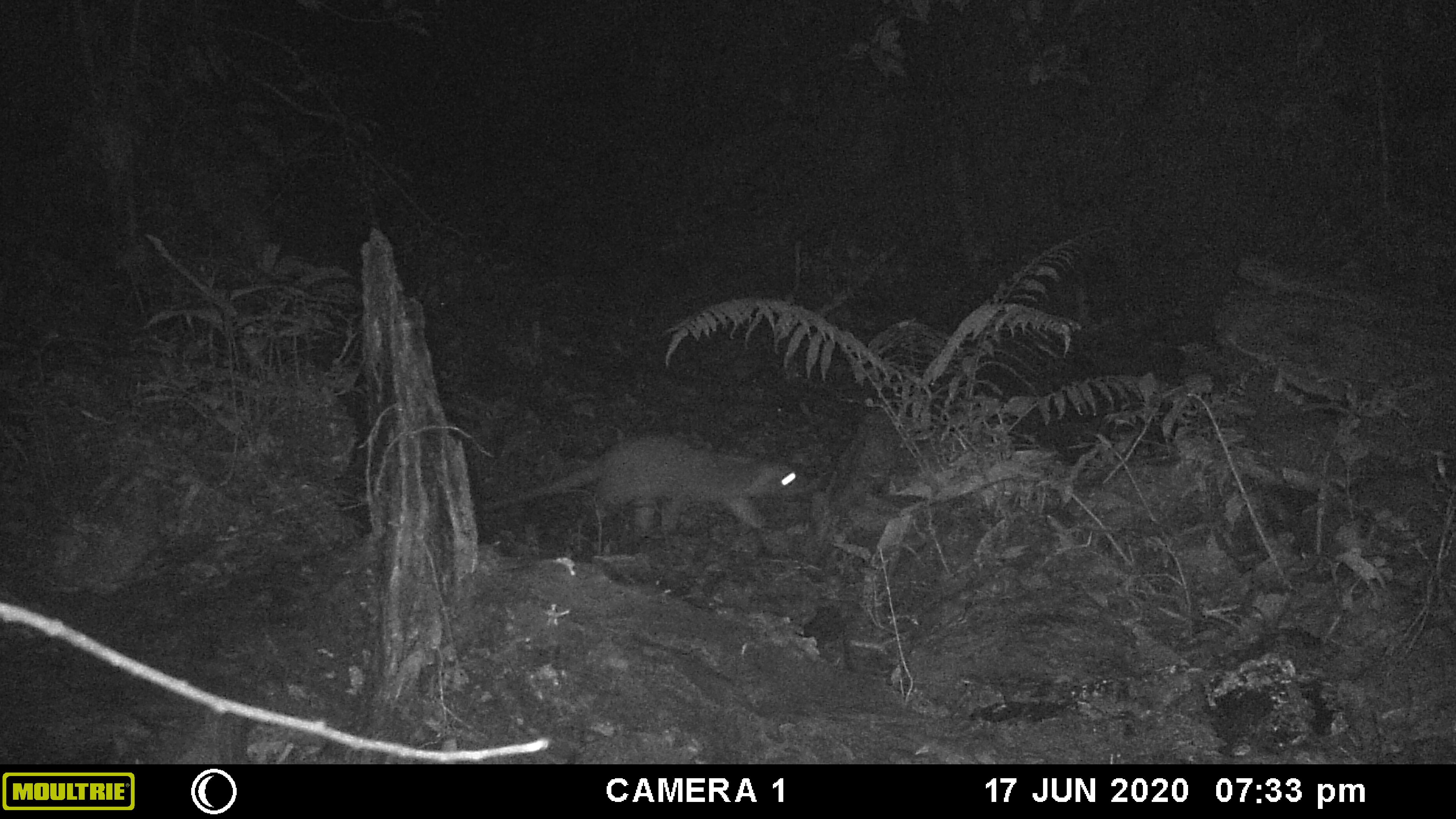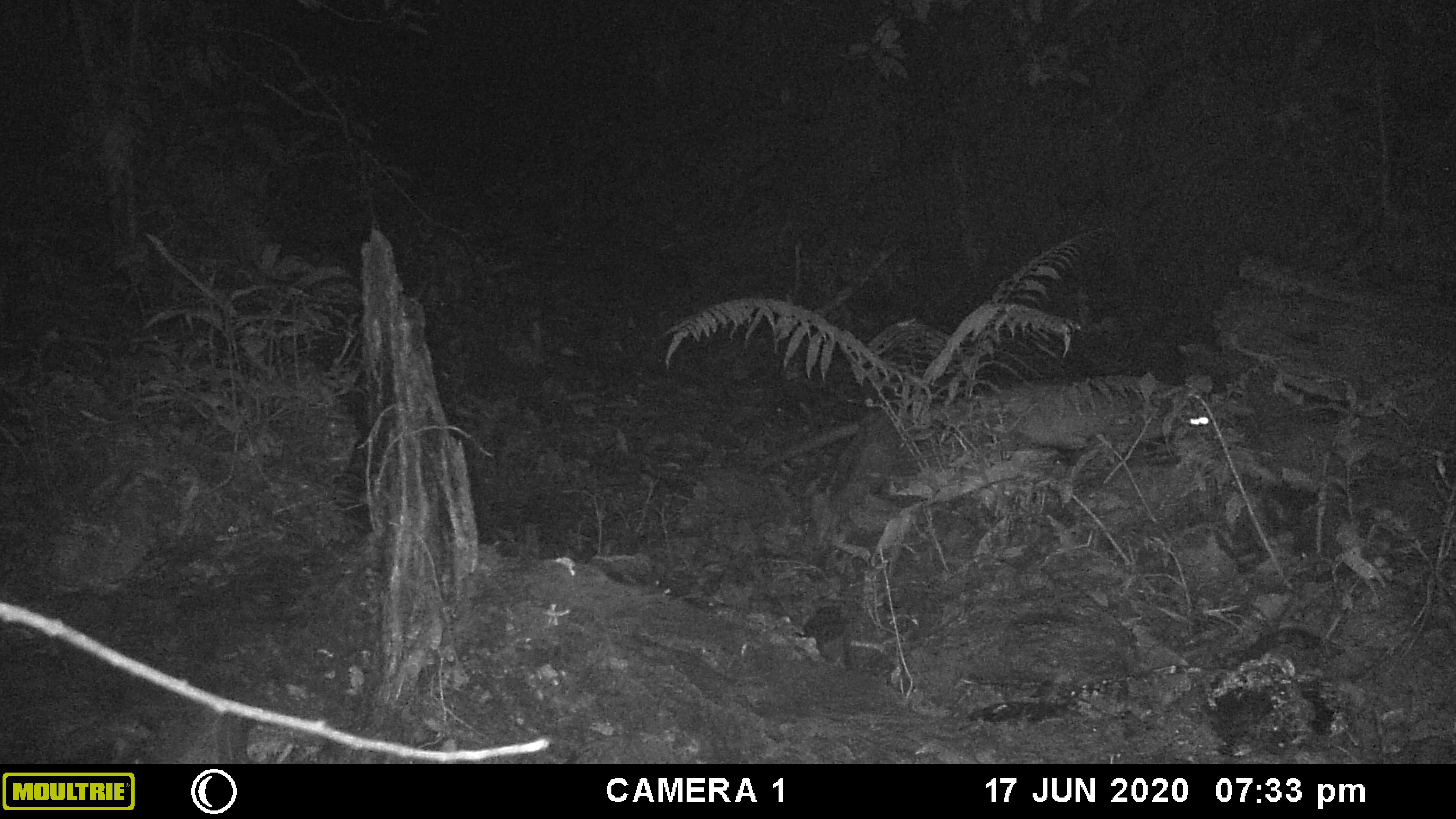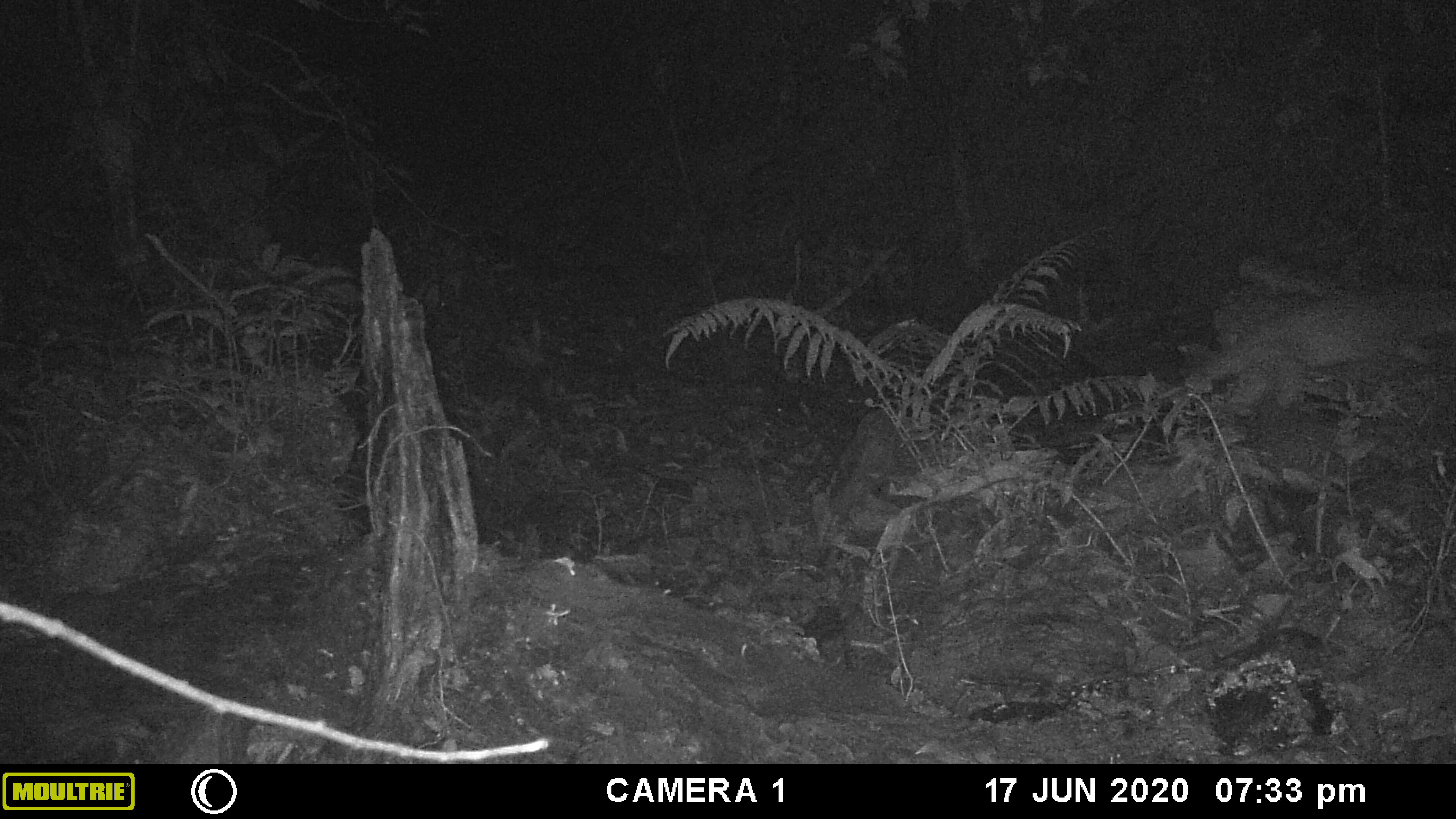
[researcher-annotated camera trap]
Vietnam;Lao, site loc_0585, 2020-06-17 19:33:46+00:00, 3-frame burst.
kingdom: Animalia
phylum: Chordata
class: Mammalia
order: Carnivora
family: Viverridae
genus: Paguma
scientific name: Paguma larvata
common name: masked palm civet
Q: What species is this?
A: Masked palm civet (Paguma larvata).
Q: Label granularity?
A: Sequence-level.